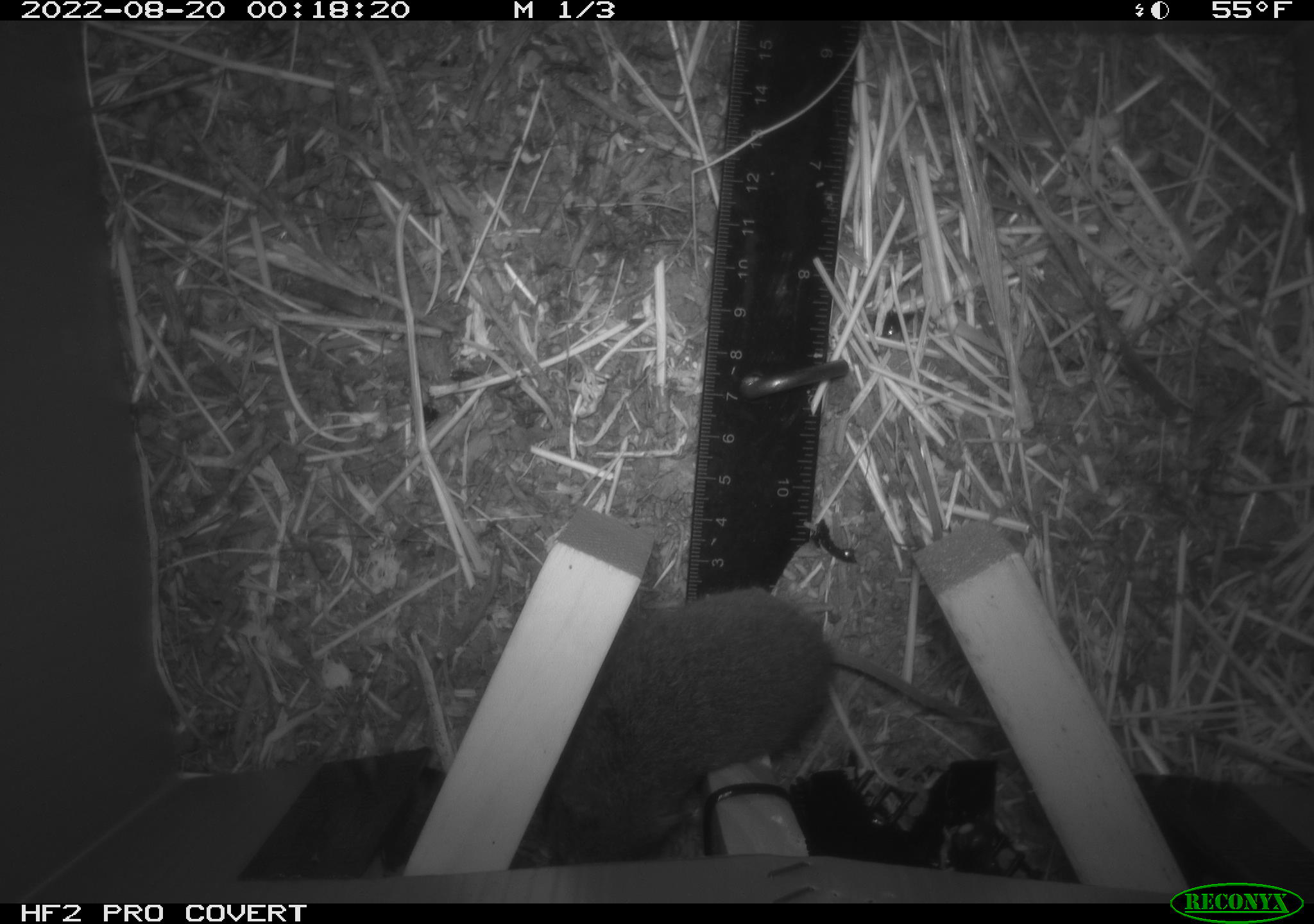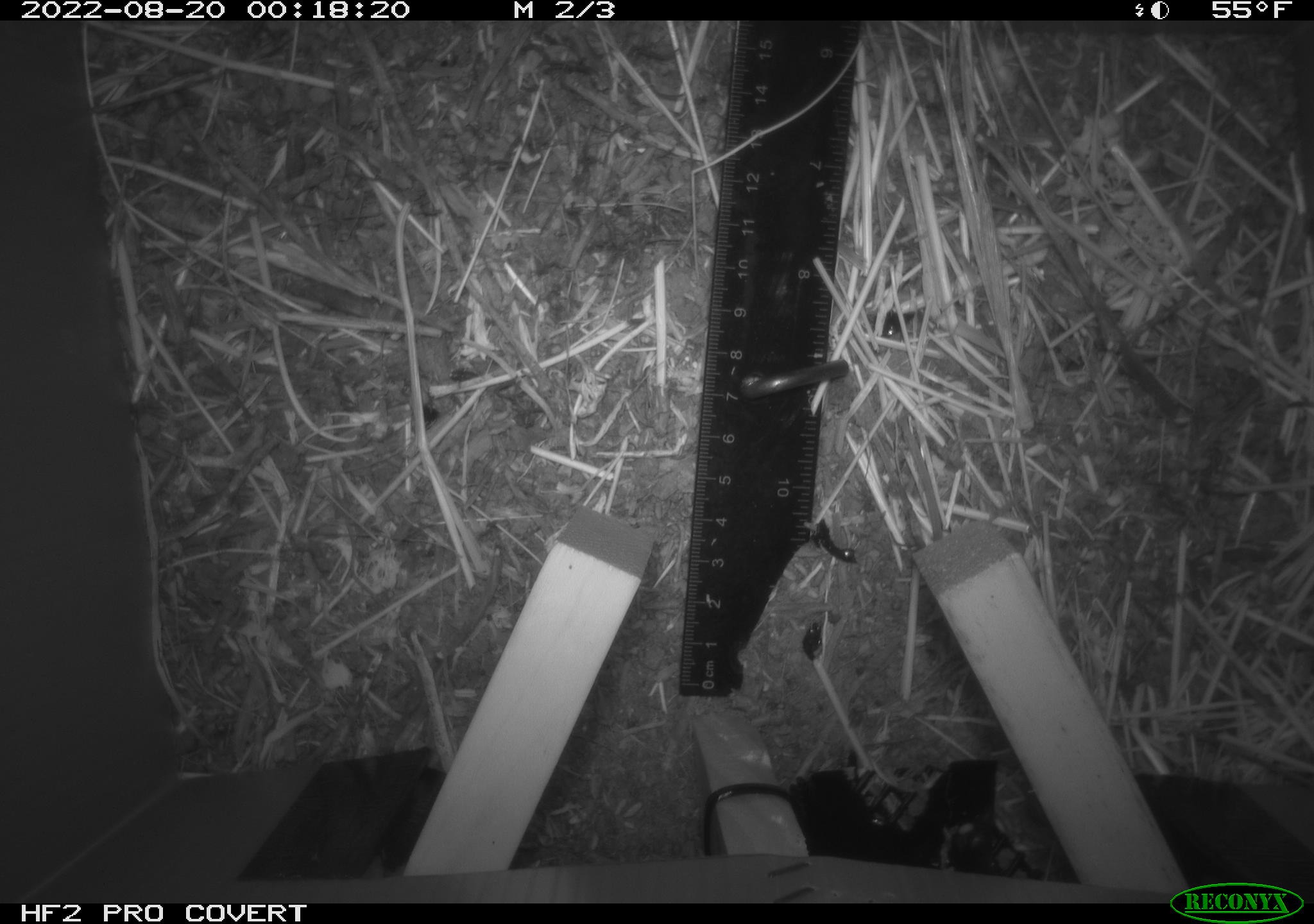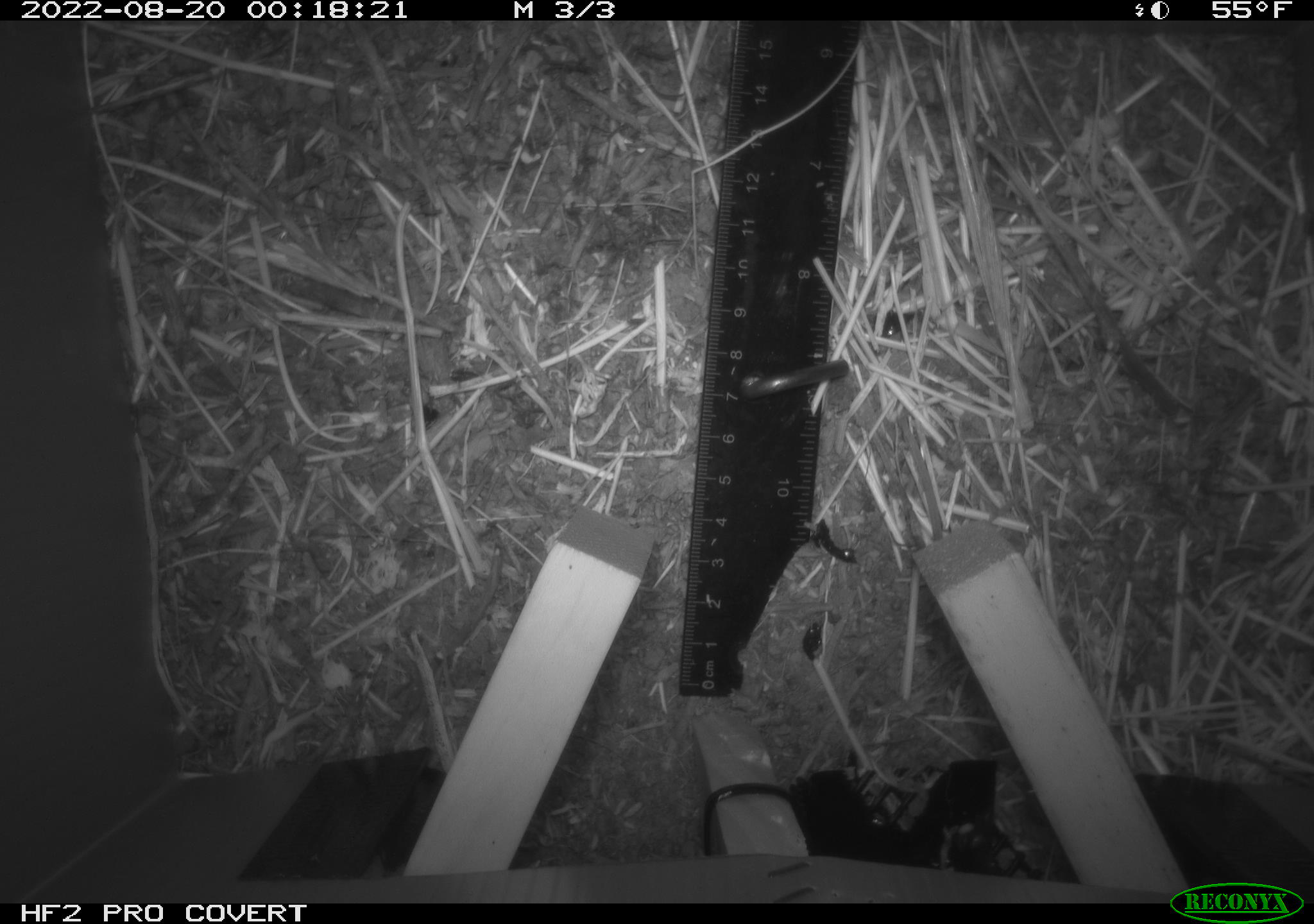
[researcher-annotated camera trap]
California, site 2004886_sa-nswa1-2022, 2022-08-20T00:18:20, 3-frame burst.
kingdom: Animalia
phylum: Chordata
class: Mammalia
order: Rodentia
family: Cricetidae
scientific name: Cricetidae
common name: hamsters, voles, lemmings, and allies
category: cricetidae family